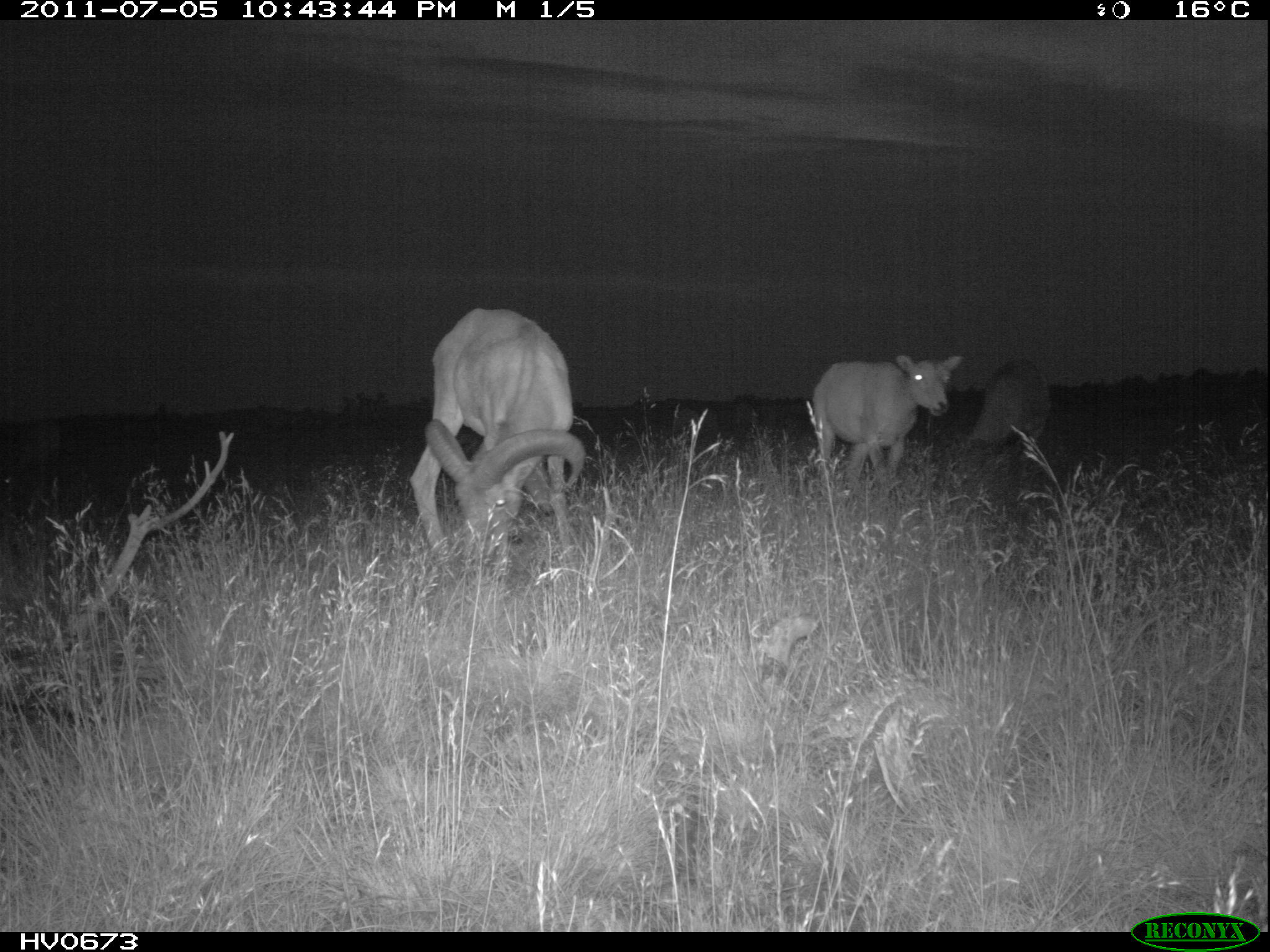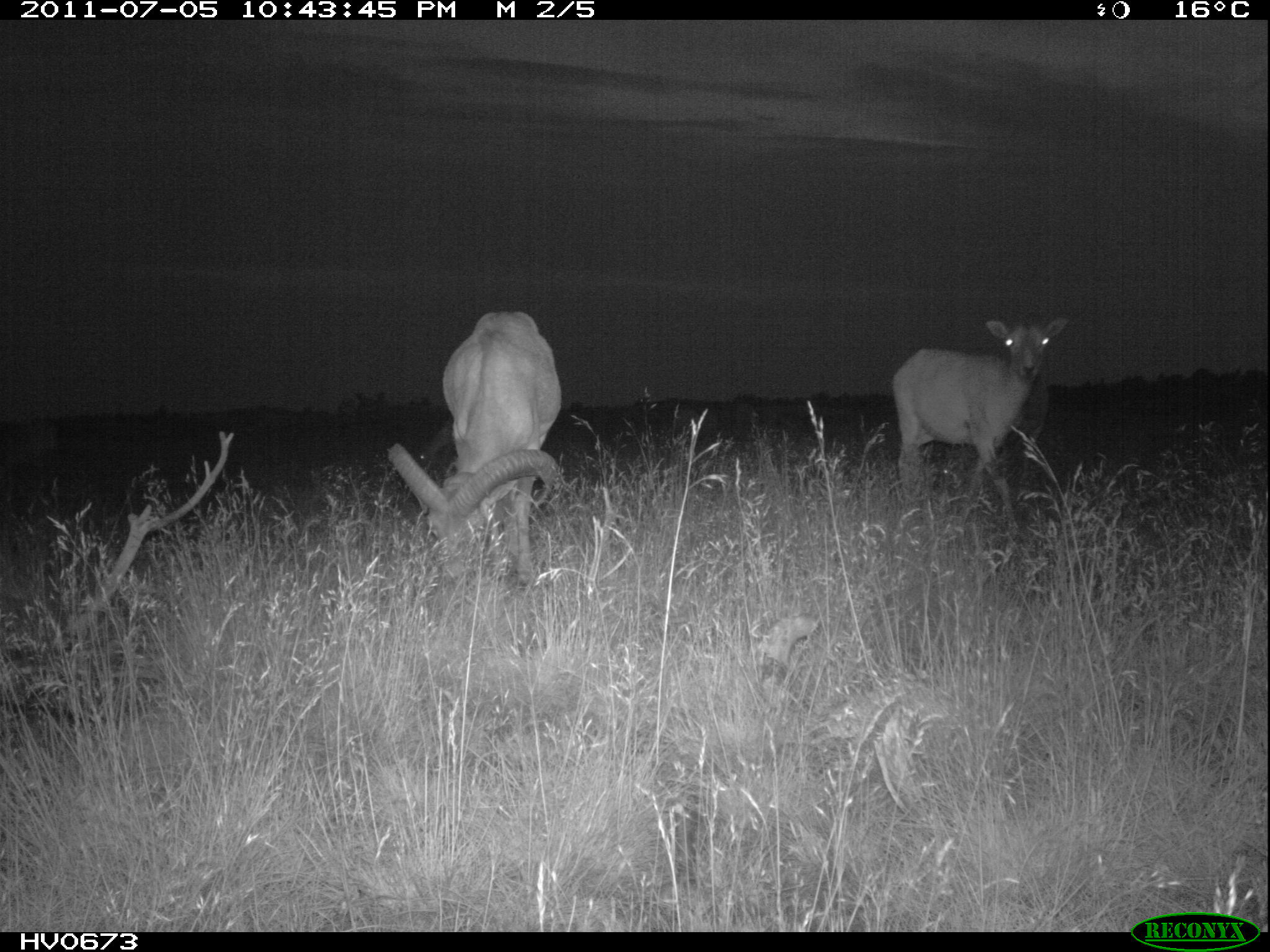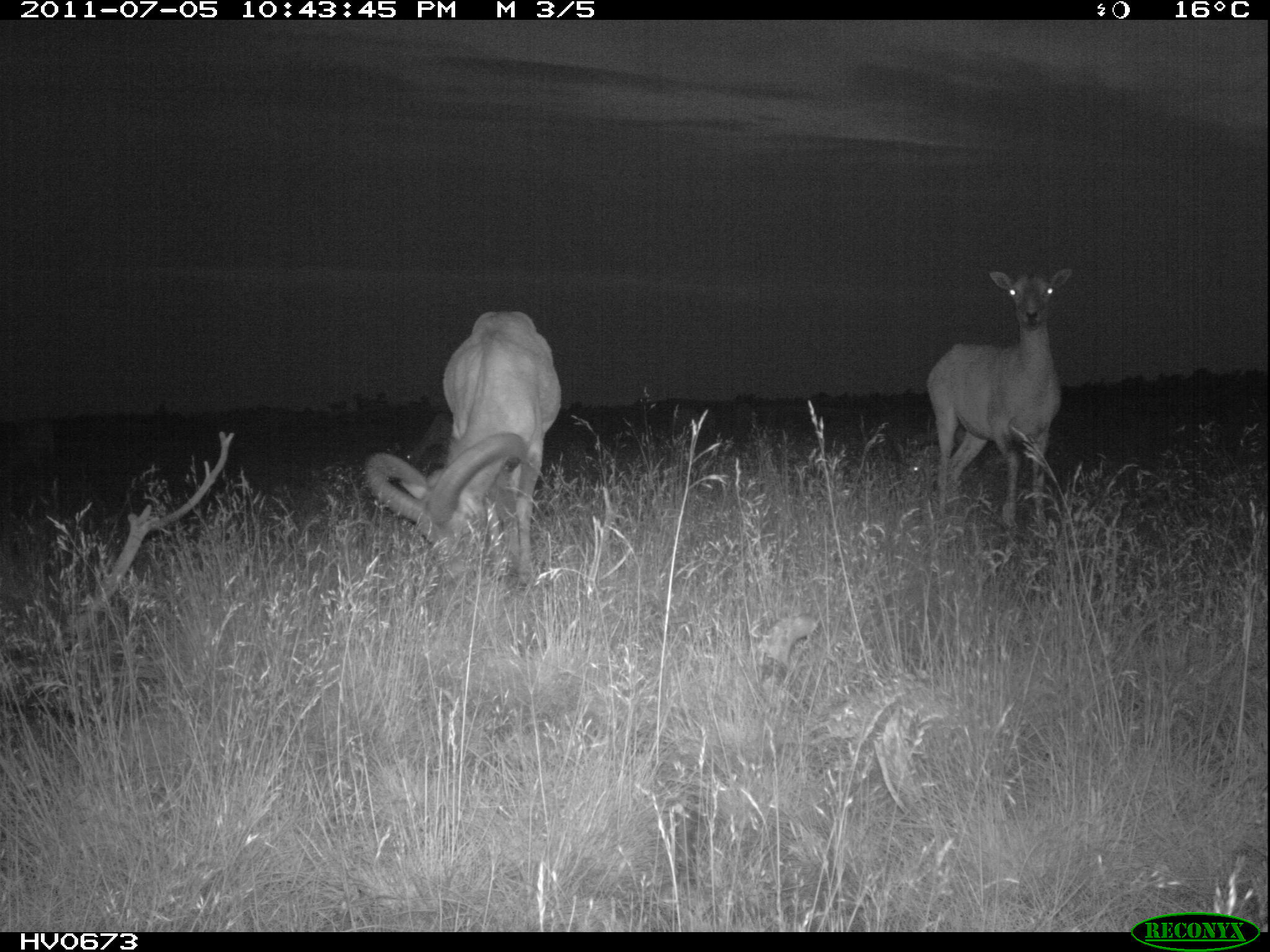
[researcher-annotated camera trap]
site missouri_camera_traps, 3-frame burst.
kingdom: Animalia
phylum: Chordata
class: Mammalia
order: Artiodactyla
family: Bovidae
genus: Ovis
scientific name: Ovis ammon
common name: mouflon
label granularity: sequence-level